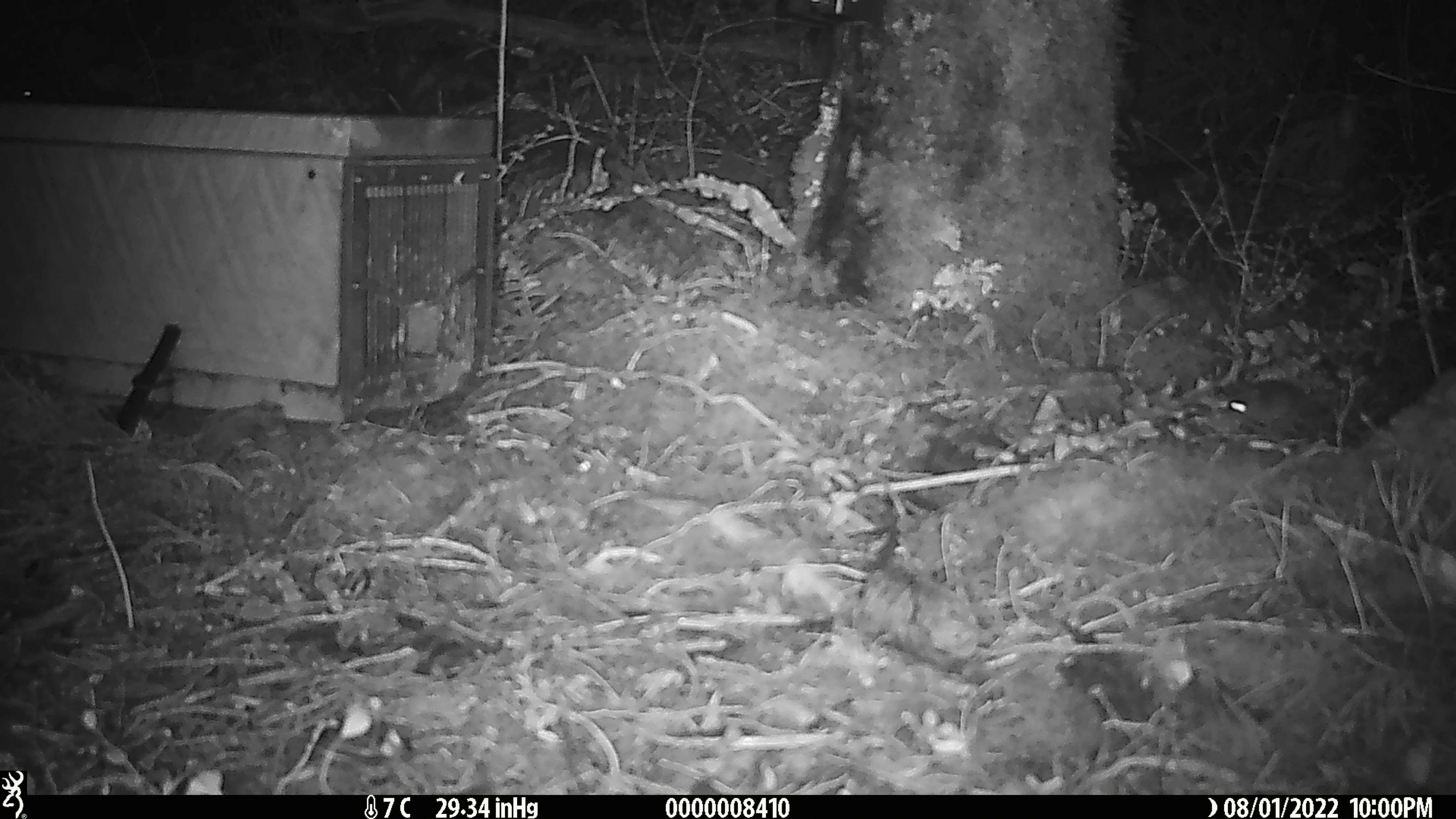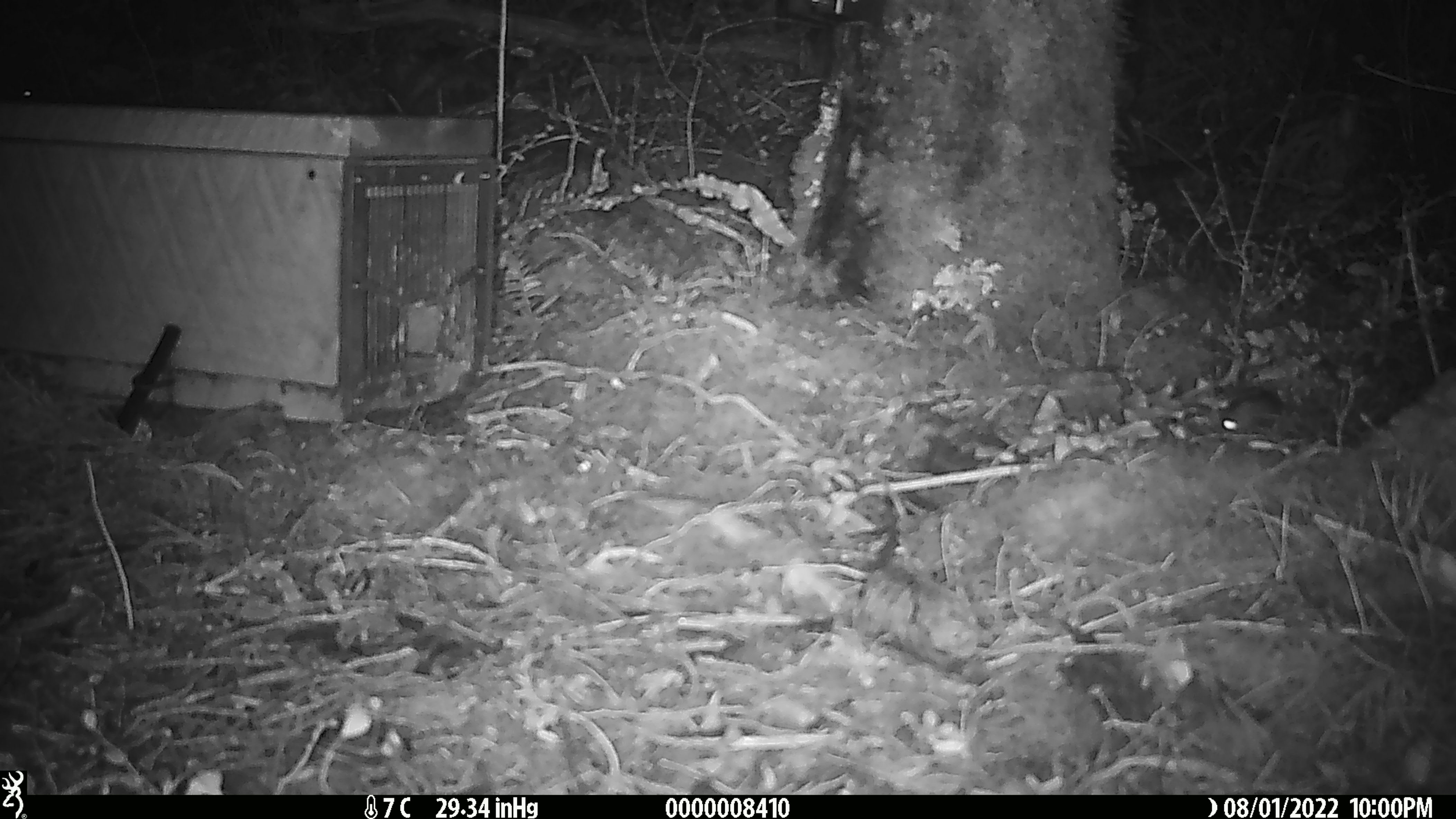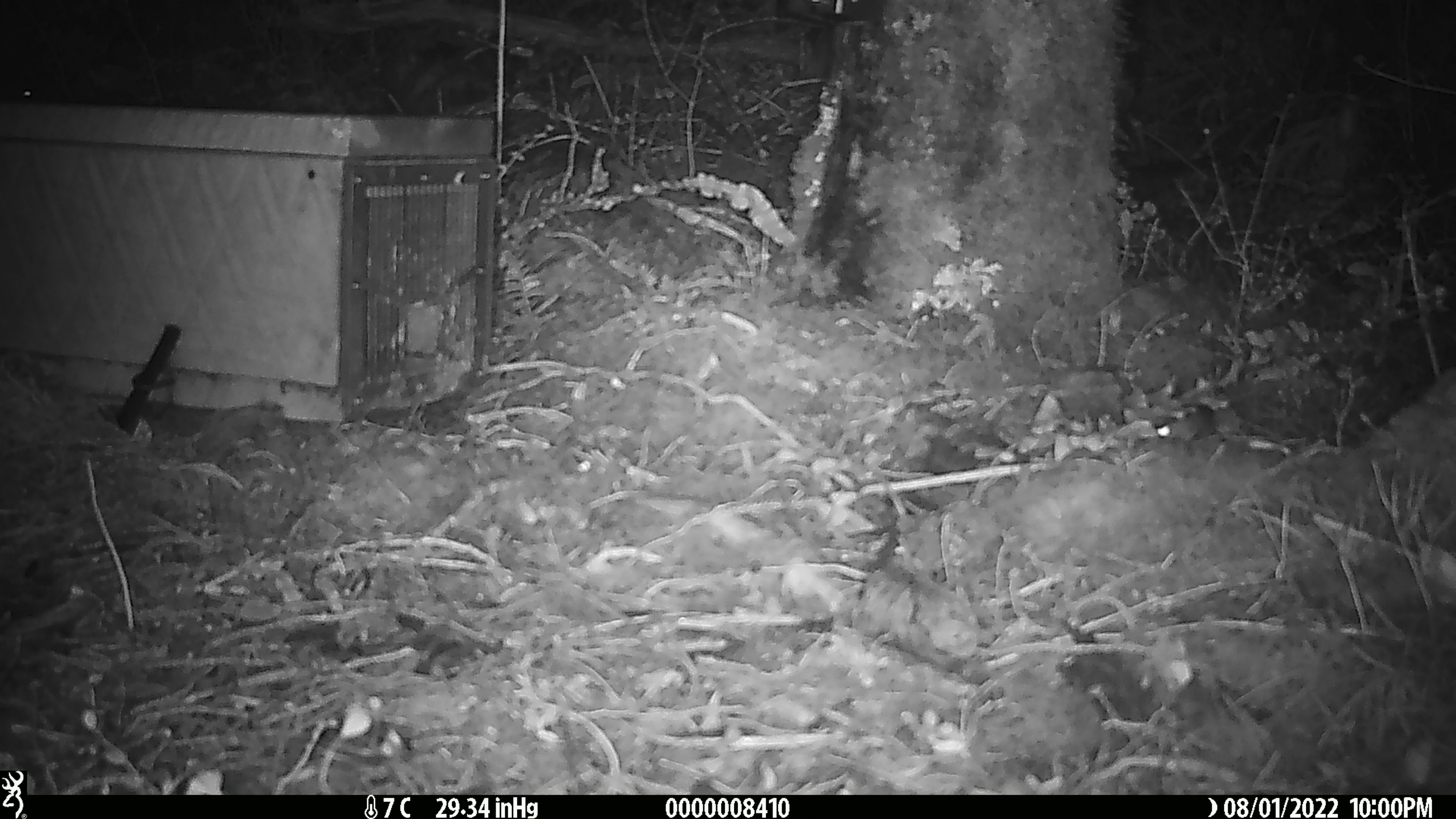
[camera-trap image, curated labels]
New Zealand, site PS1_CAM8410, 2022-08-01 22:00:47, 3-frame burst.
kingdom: Animalia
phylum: Chordata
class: Mammalia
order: Rodentia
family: Muridae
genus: Mus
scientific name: Mus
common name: mouse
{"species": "mouse (Mus)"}